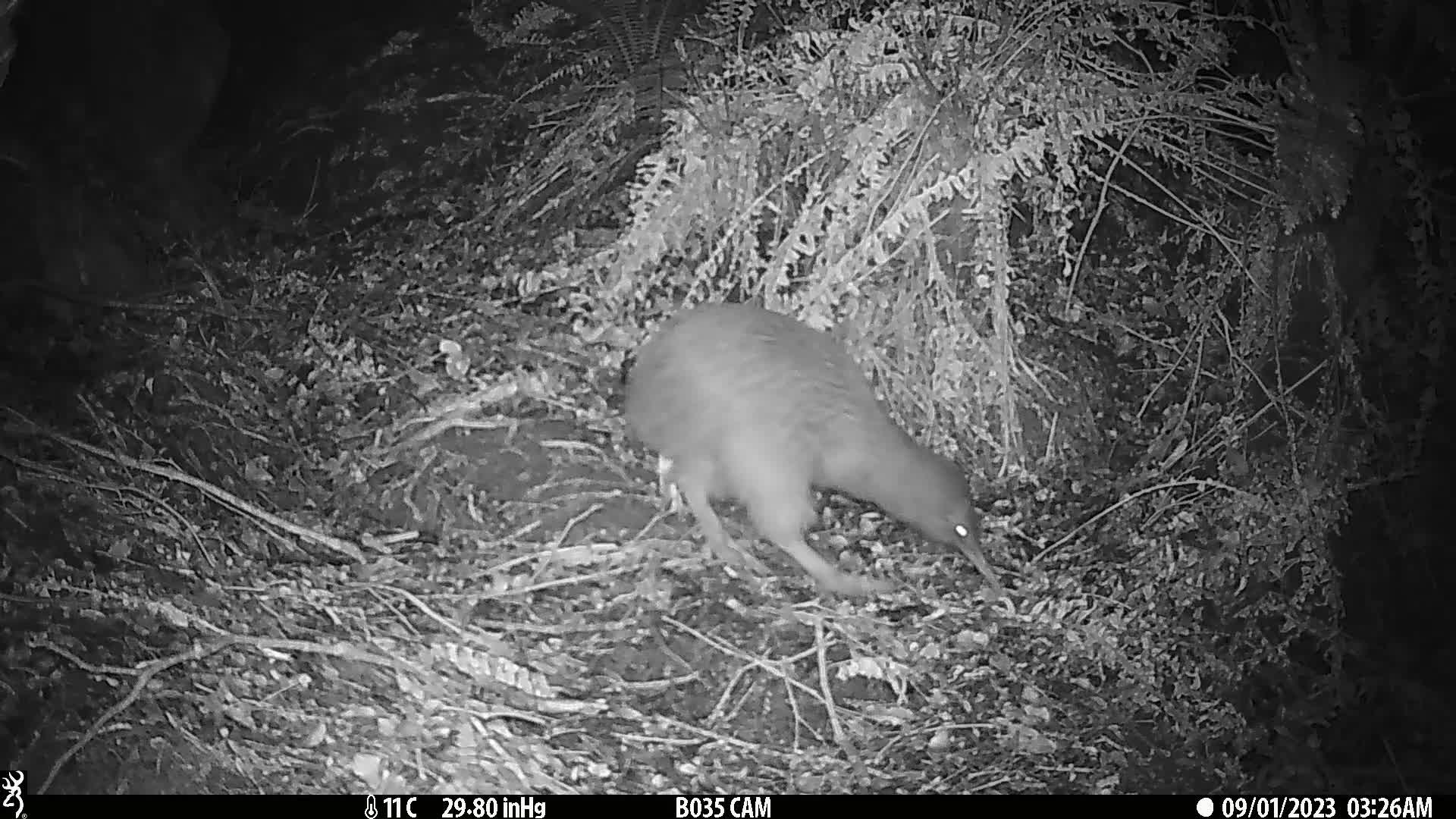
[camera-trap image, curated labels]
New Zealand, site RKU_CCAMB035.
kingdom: Animalia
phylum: Chordata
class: Aves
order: Apterygiformes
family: Apterygidae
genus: Apteryx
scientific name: Apteryx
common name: kiwi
Kiwi (Apteryx).